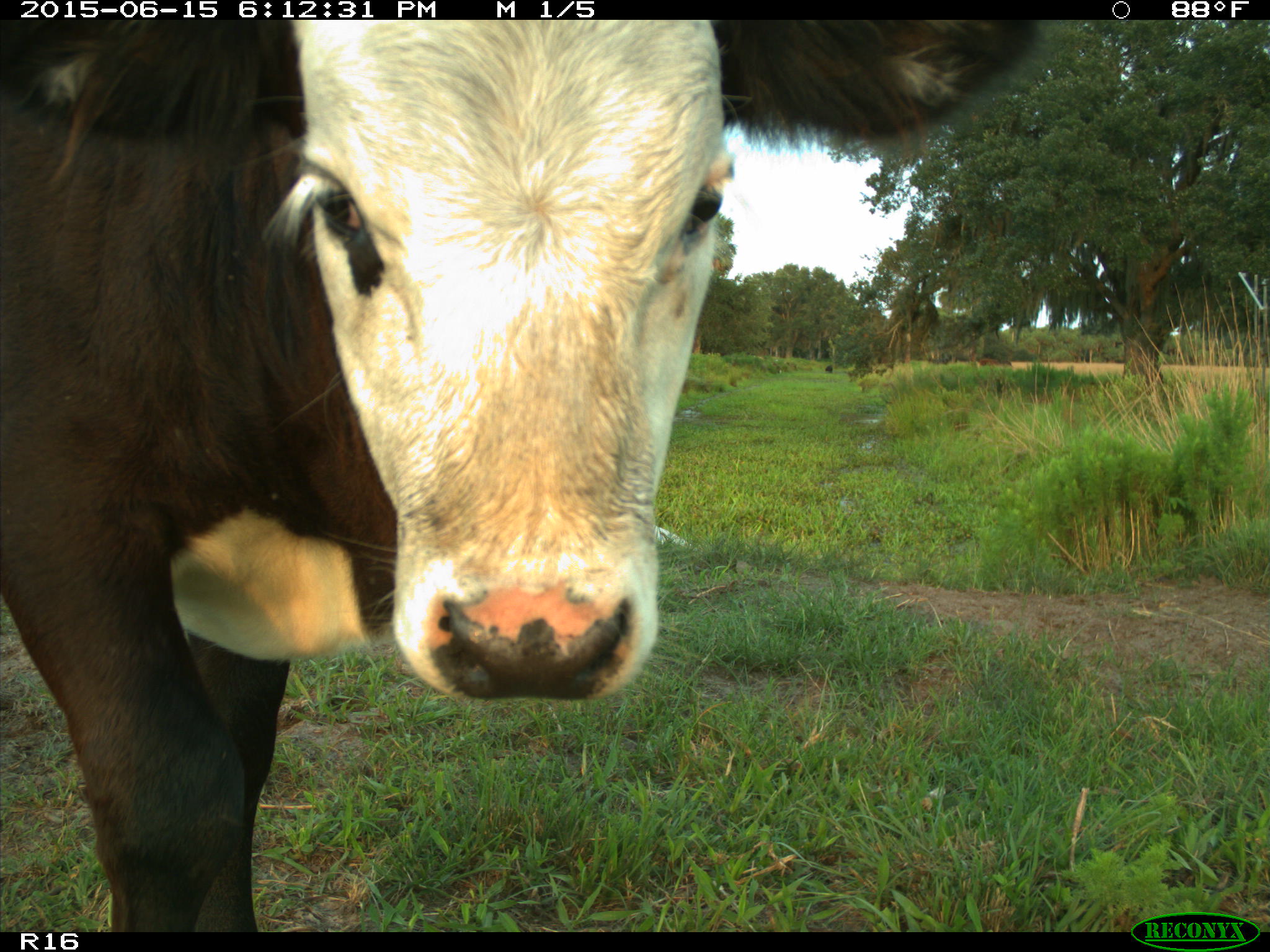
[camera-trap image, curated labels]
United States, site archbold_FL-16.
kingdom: Animalia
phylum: Chordata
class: Mammalia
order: Artiodactyla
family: Bovidae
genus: Bos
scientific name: Bos taurus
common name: domestic cow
Bos taurus (domestic cow).